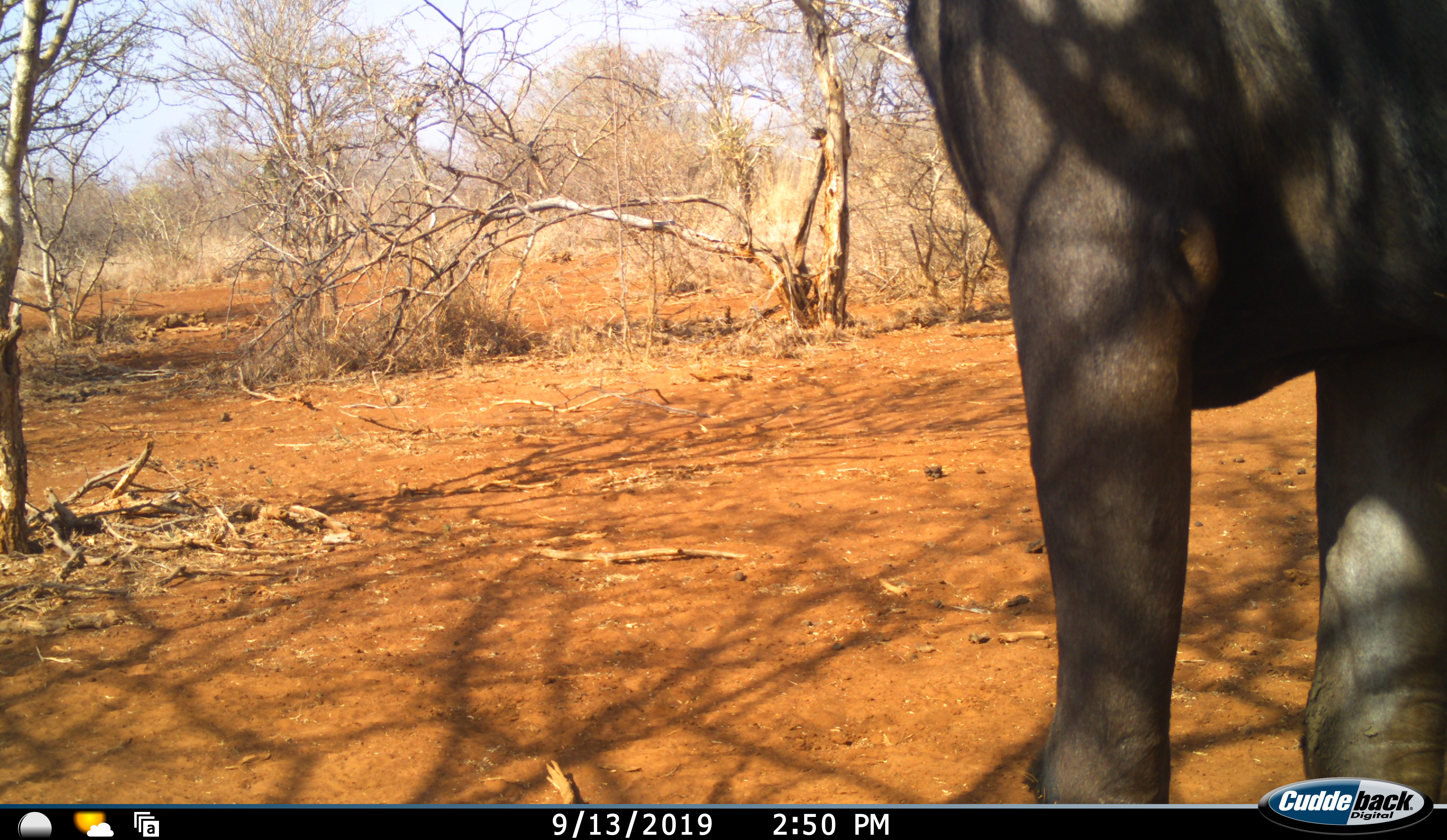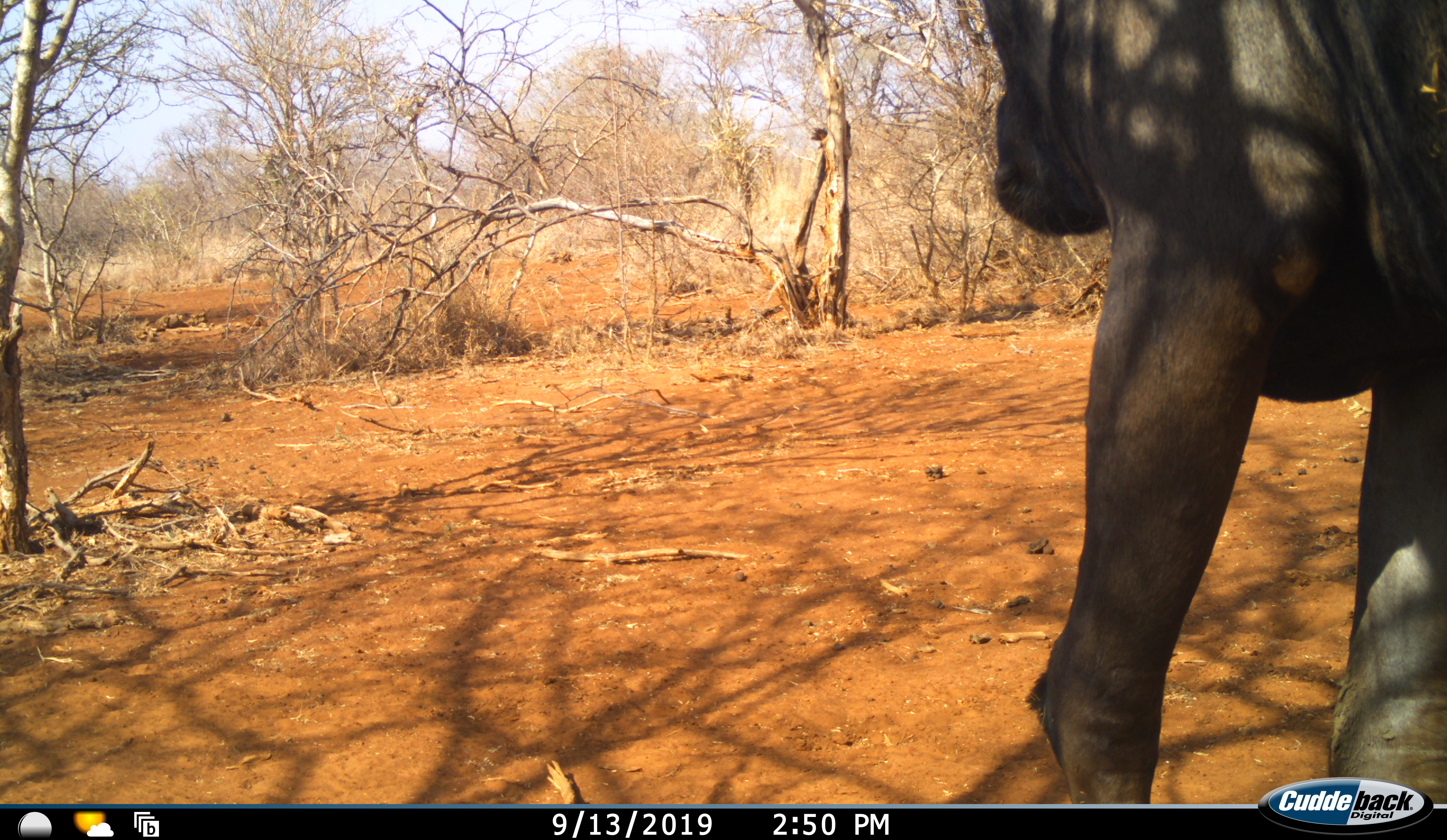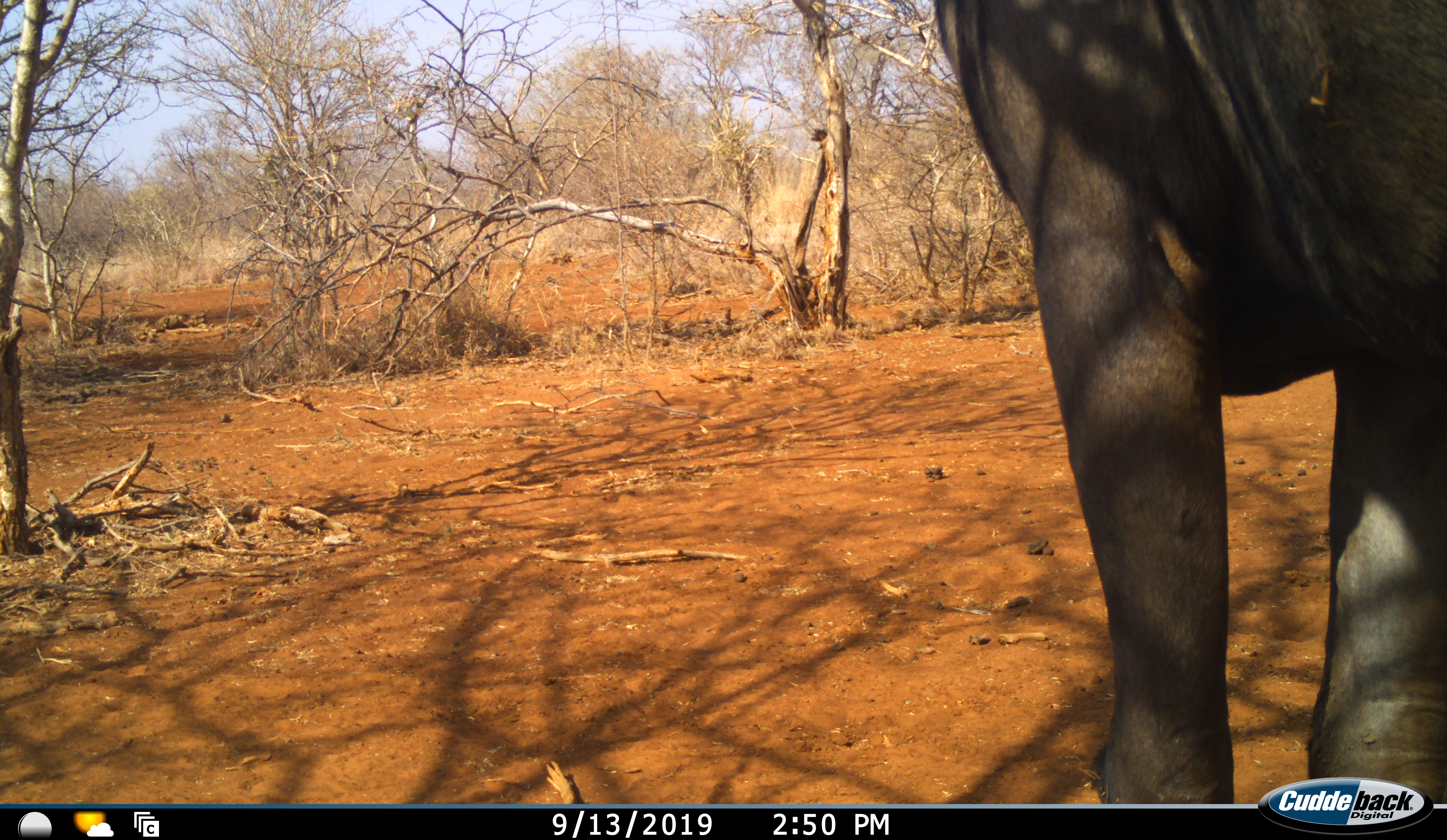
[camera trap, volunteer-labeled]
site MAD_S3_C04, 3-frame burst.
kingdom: Animalia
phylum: Chordata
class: Mammalia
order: Artiodactyla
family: Bovidae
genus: Syncerus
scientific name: Syncerus caffer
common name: african buffalo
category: buffalo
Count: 1.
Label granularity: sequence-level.